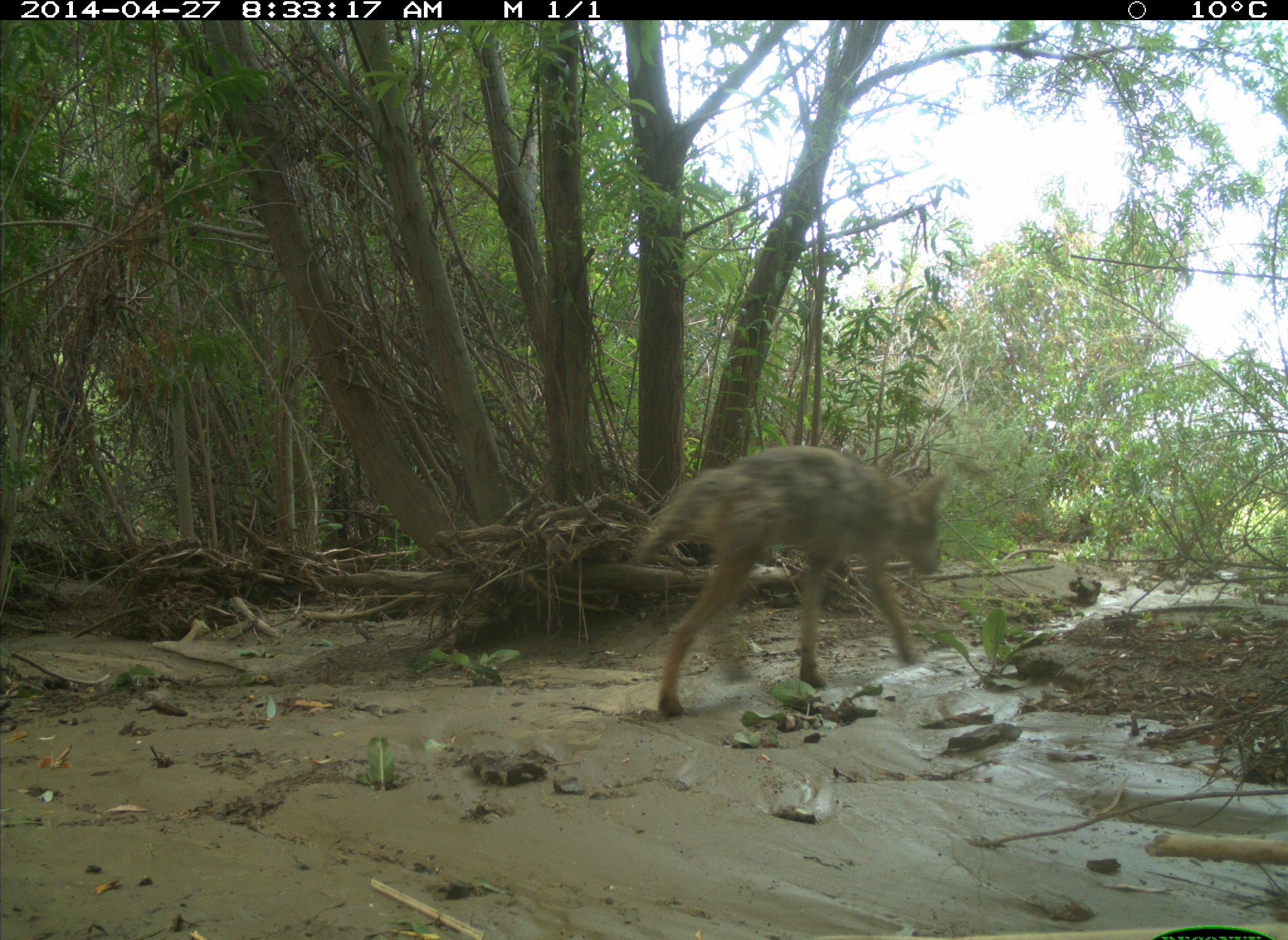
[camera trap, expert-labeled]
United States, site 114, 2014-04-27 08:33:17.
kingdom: Animalia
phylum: Chordata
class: Mammalia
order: Carnivora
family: Canidae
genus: Canis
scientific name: Canis latrans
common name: coyote